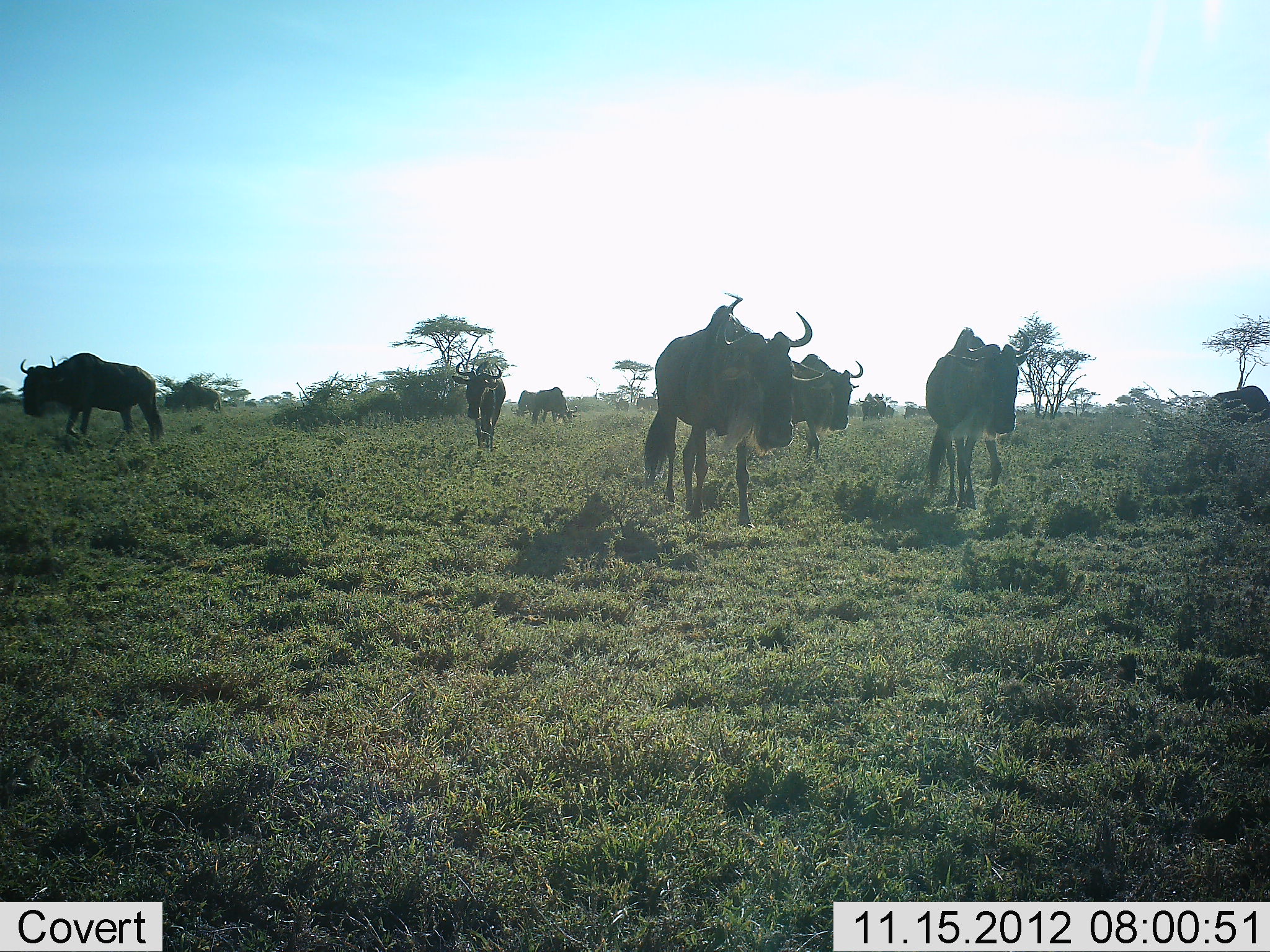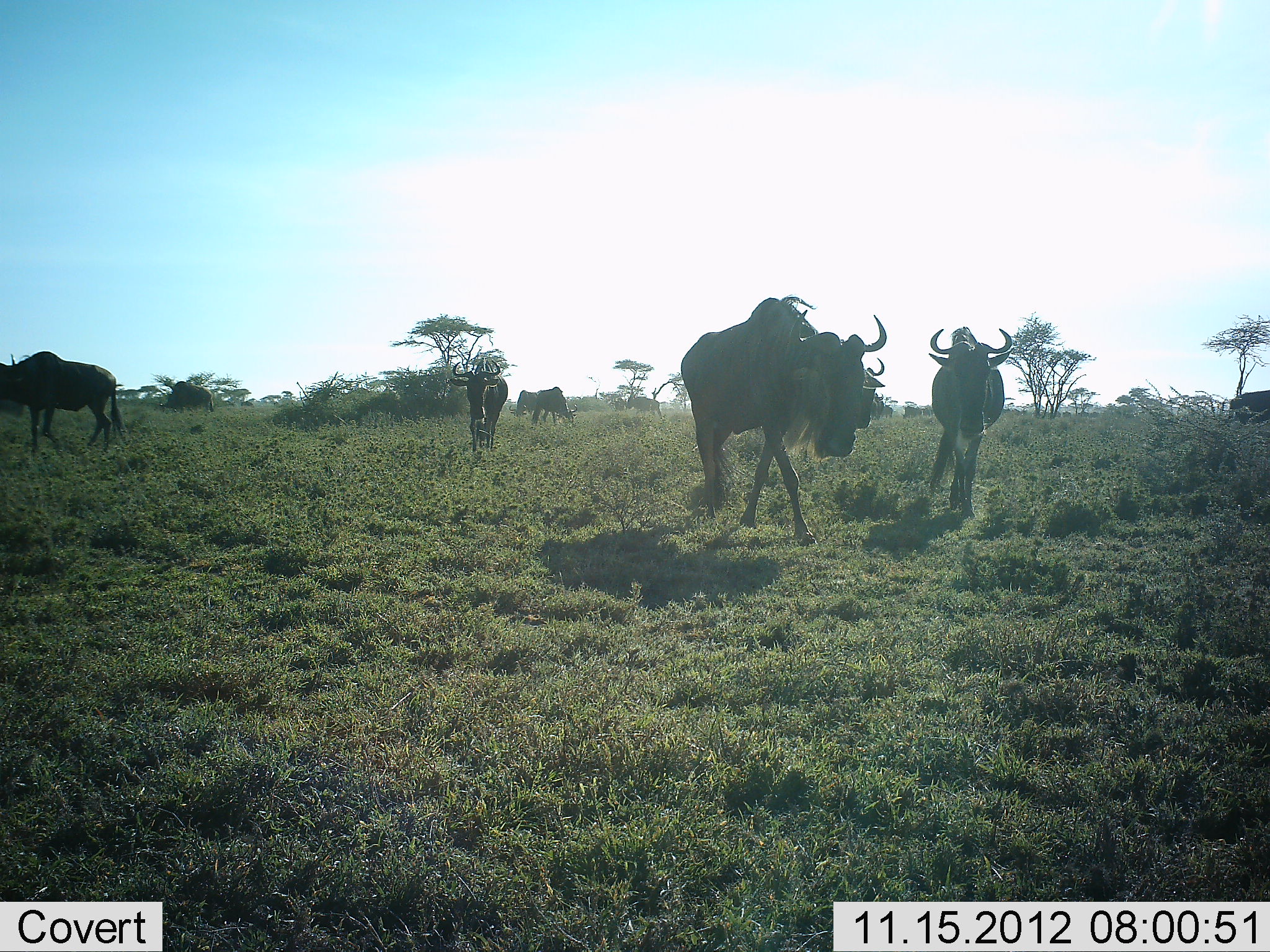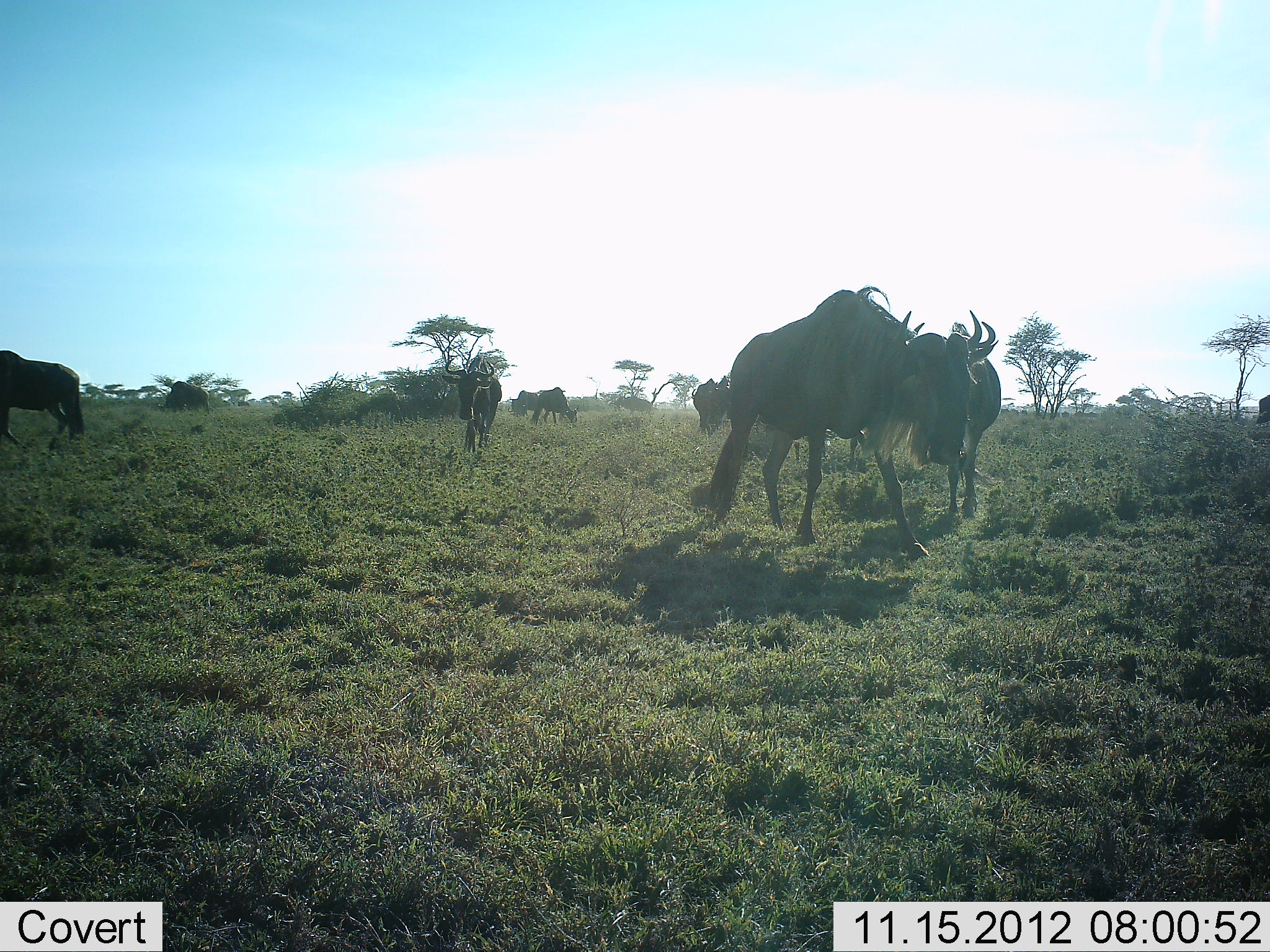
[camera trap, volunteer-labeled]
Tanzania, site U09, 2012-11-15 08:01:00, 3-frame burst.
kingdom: Animalia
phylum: Chordata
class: Mammalia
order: Artiodactyla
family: Bovidae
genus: Connochaetes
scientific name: Connochaetes taurinus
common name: blue wildebeest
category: wildebeest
Wildebeest (blue wildebeest) (Connochaetes taurinus), count 11-50. Behavior (volunteer vote fractions): standing 40%, resting 0%, moving 100%, interacting 10%. Young present (vote fraction): 0%. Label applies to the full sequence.